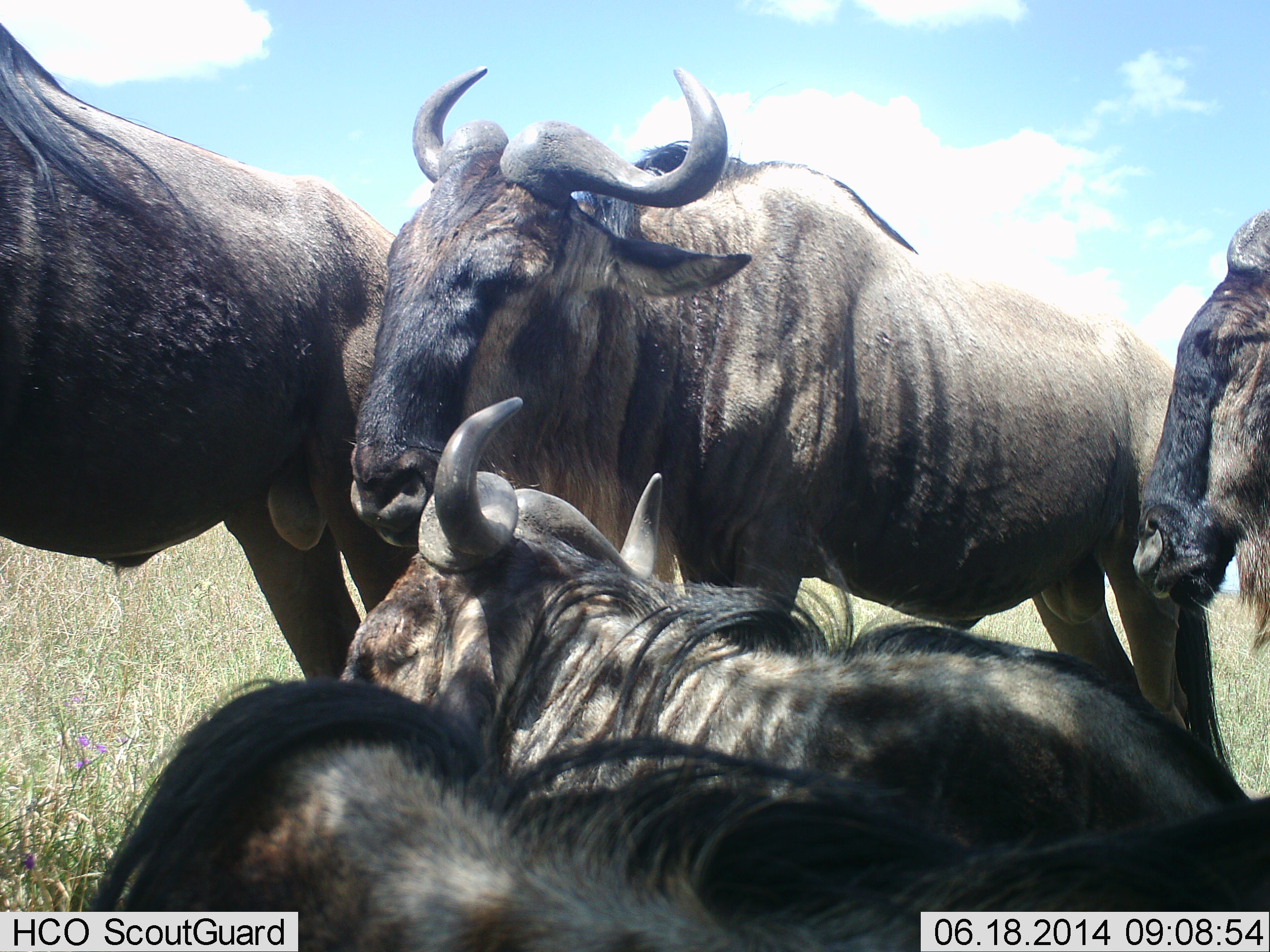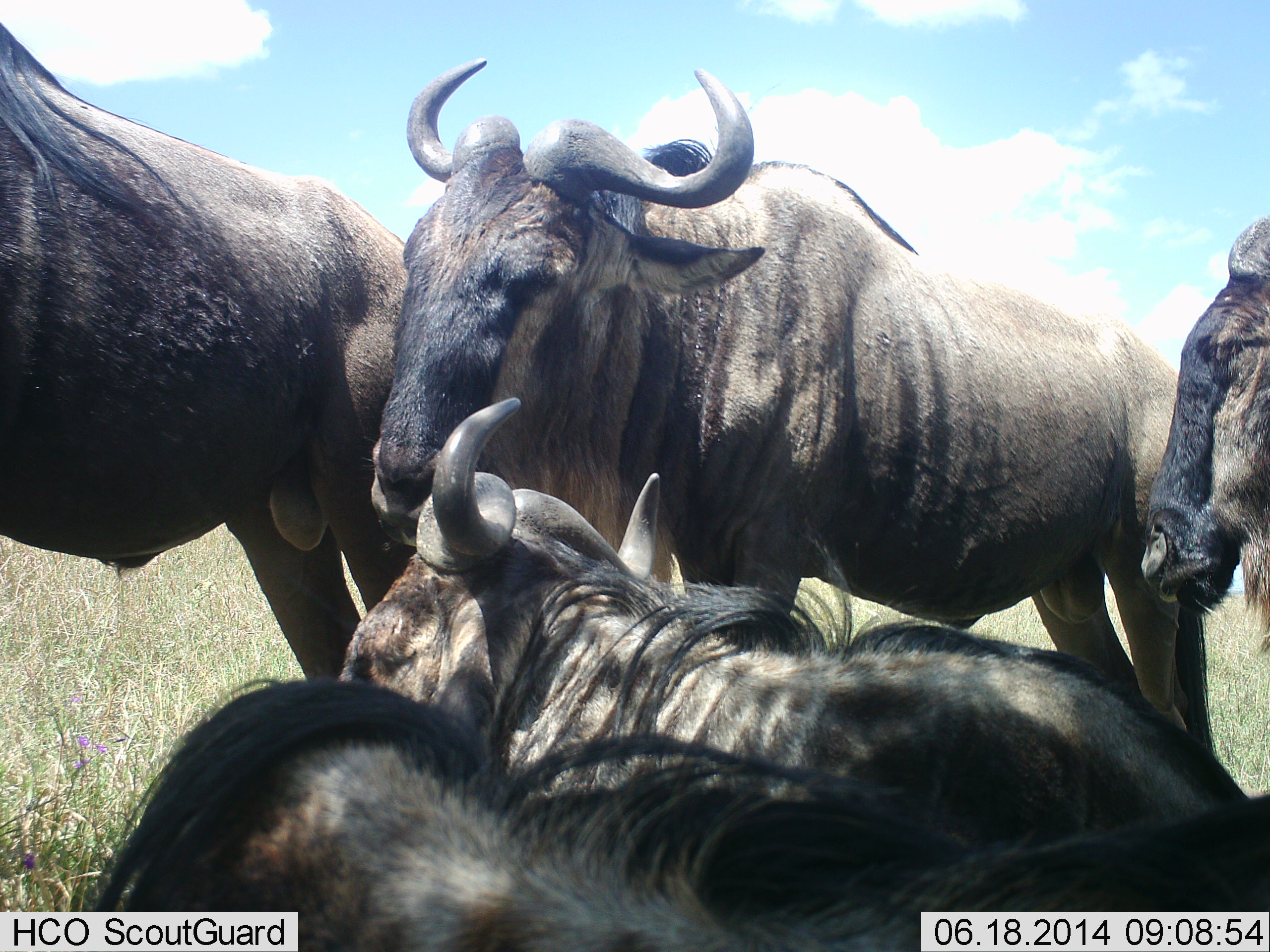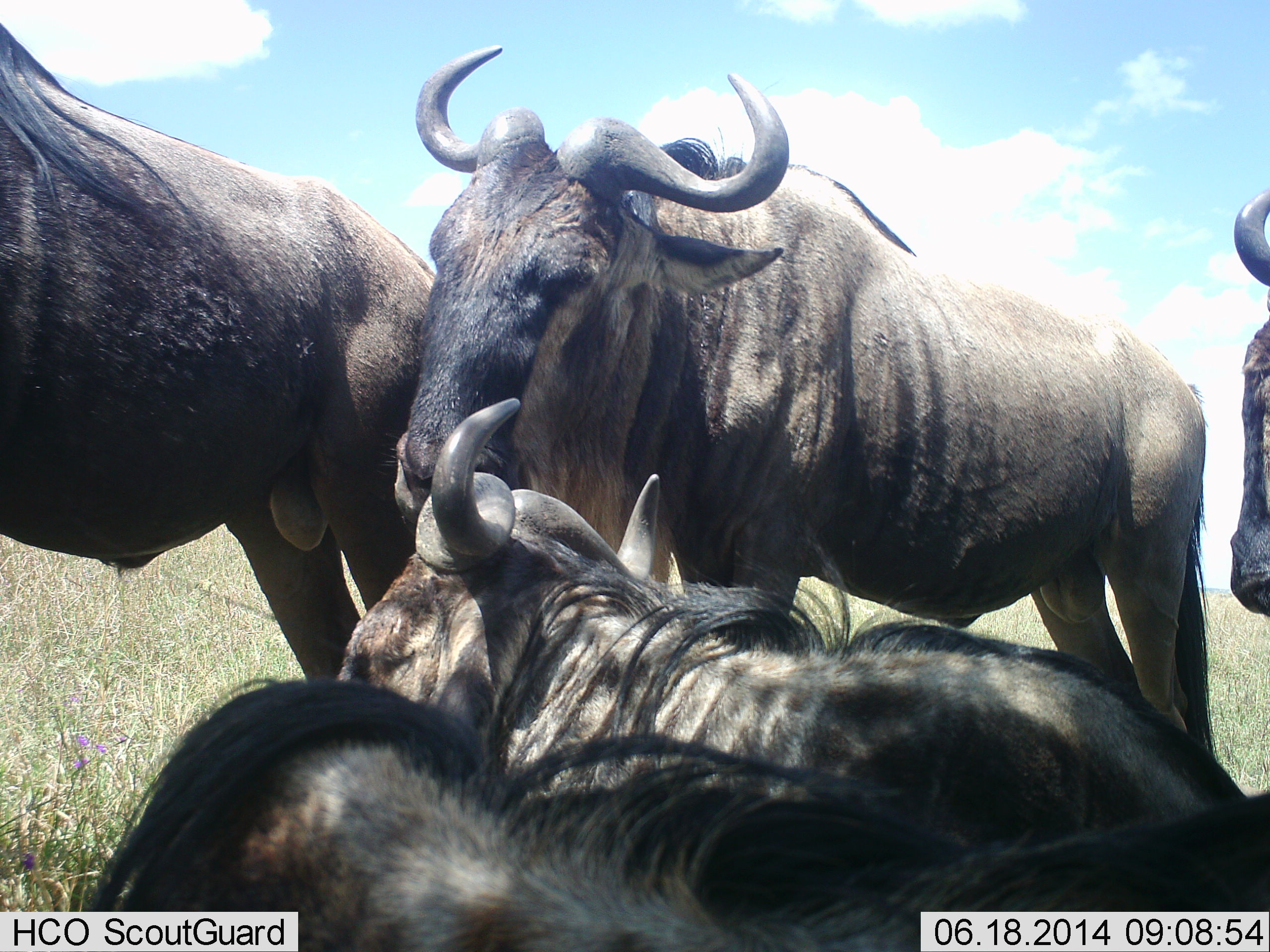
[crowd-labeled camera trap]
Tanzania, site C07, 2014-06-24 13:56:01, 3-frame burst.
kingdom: Animalia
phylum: Chordata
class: Mammalia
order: Artiodactyla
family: Bovidae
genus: Connochaetes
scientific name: Connochaetes taurinus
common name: blue wildebeest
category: wildebeest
Wildebeest (blue wildebeest) (Connochaetes taurinus), count 5. Behavior (volunteer vote fractions): standing 70%, resting 90%, moving 0%, interacting 0%. Young present (vote fraction): 0%. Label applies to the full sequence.